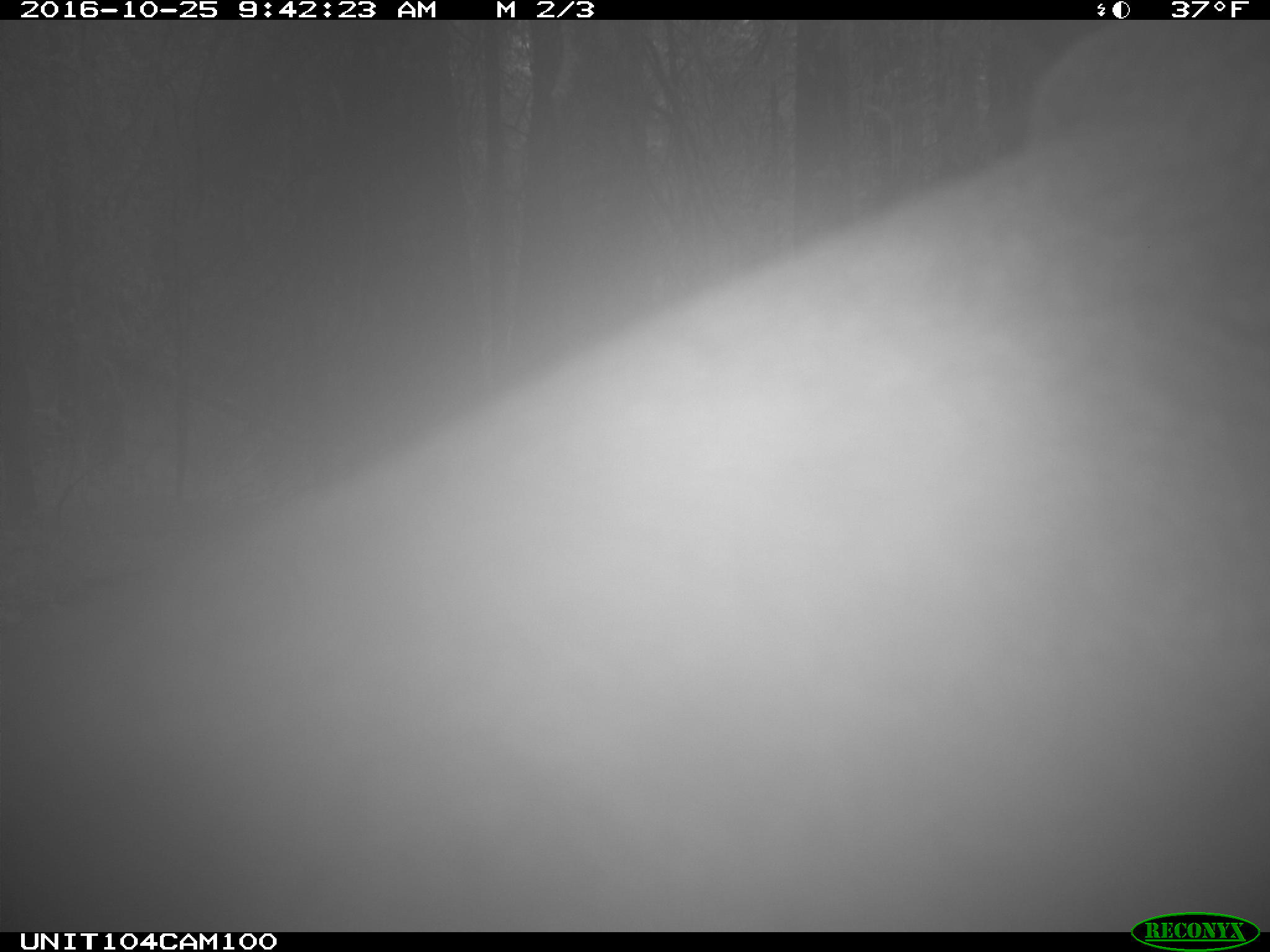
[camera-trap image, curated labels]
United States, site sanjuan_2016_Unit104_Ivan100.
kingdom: Animalia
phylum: Chordata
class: Mammalia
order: Artiodactyla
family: Cervidae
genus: Cervus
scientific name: Cervus elaphus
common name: red deer